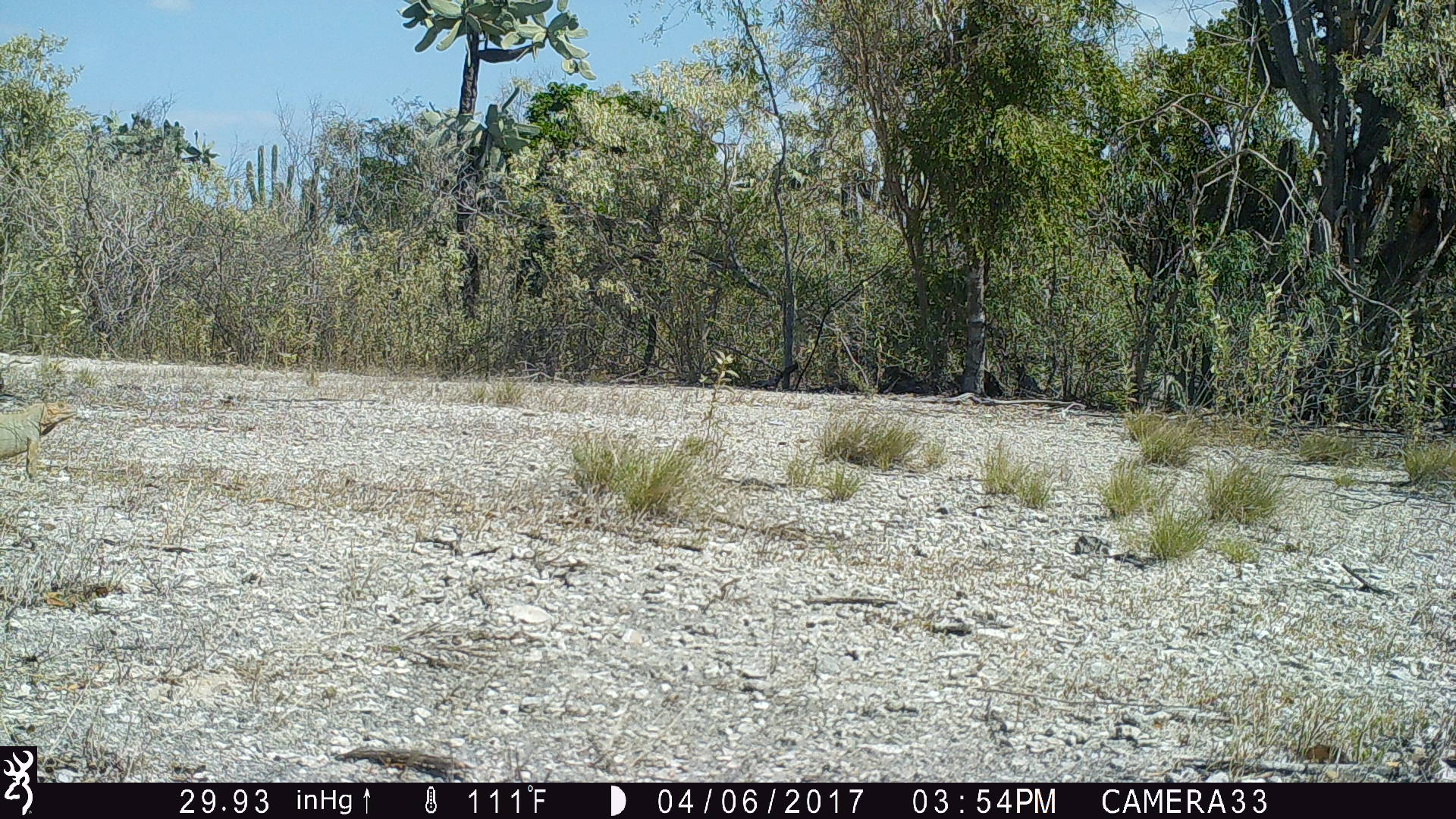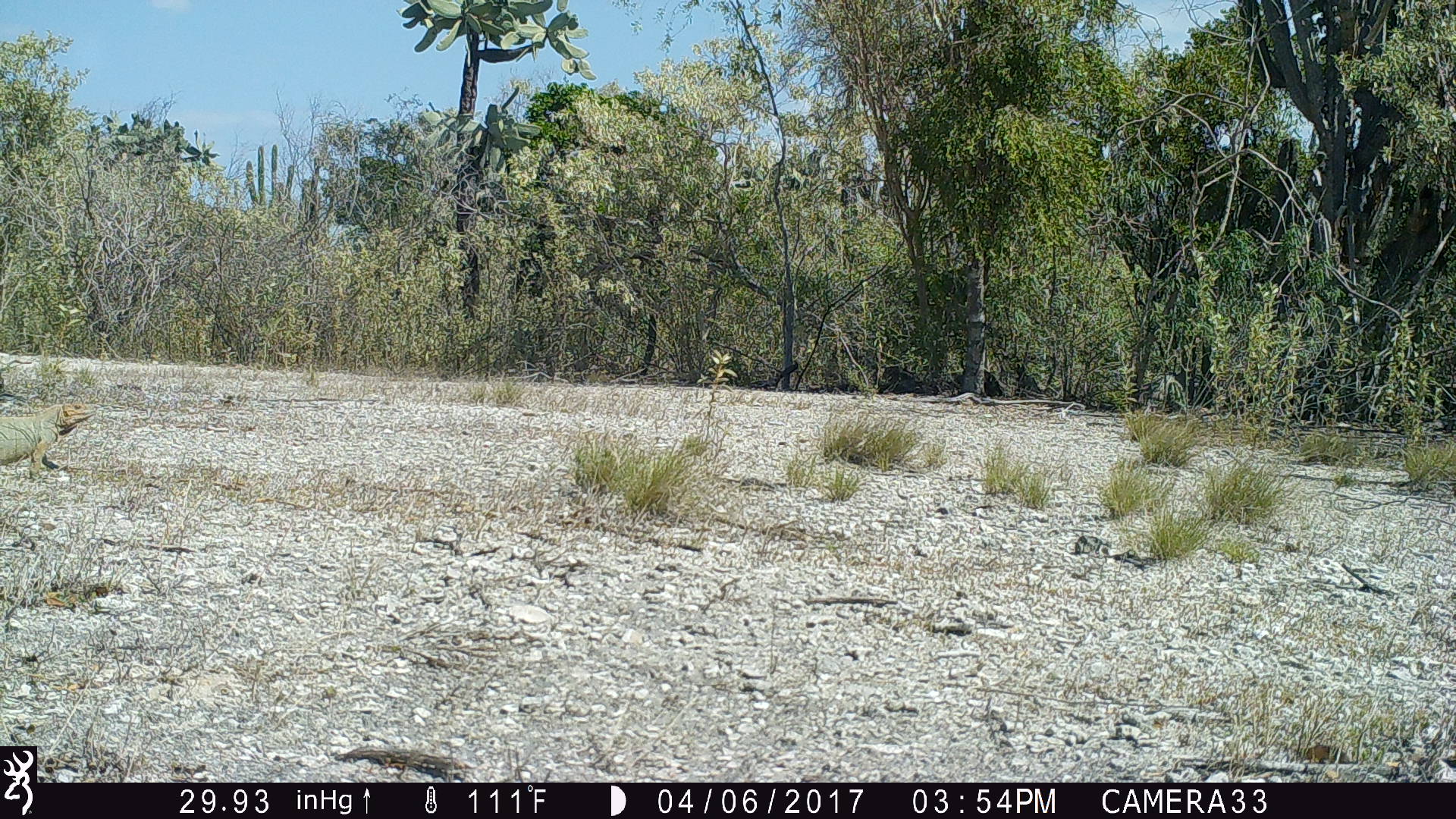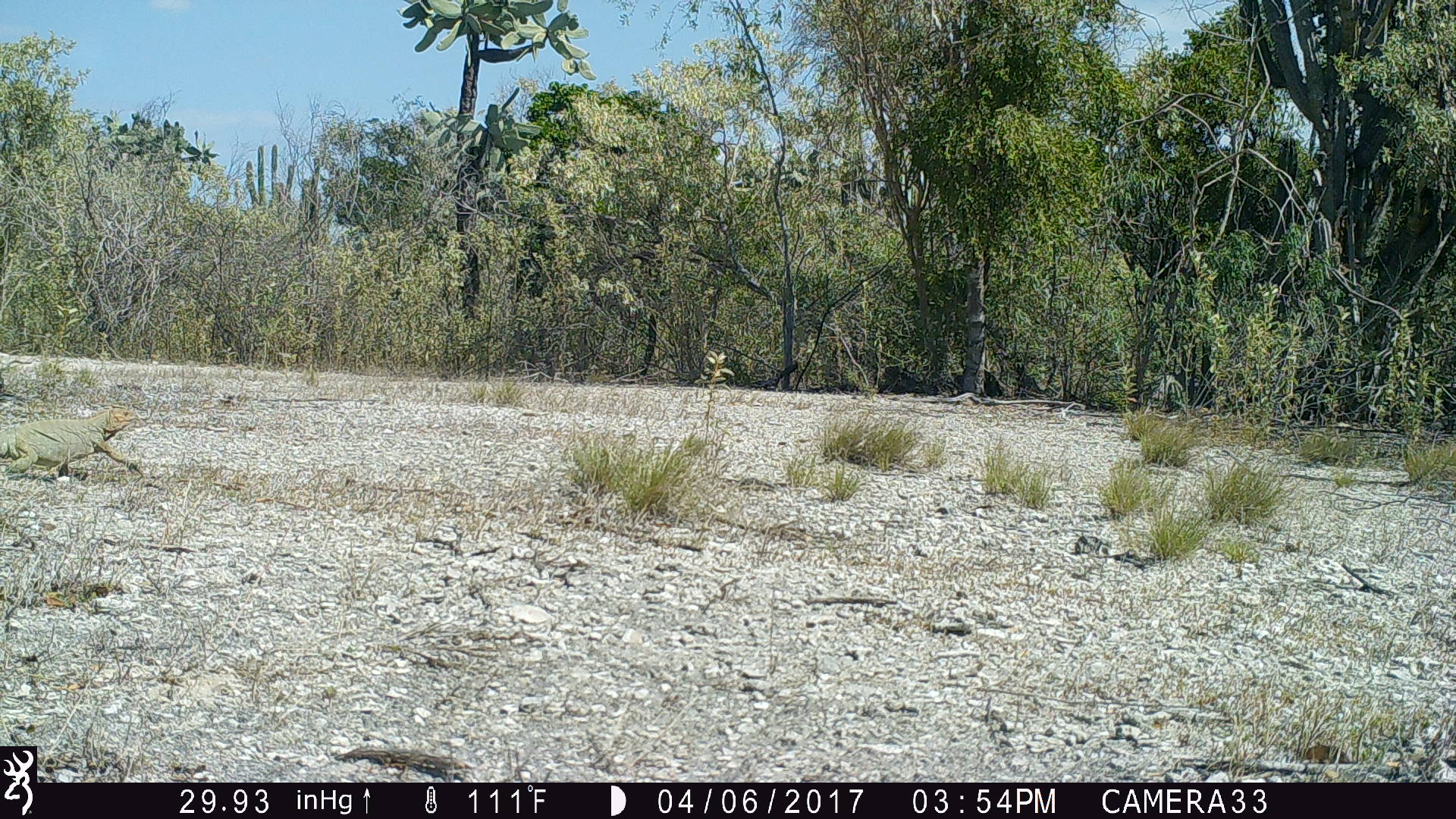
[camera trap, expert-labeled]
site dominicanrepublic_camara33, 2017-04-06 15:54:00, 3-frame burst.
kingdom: Animalia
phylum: Chordata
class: Reptilia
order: Squamata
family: Iguanidae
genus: Iguana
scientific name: Iguana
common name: typical iguanas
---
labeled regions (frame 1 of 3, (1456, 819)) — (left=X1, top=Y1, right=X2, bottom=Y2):
iguana: (left=0, top=399, right=81, bottom=478)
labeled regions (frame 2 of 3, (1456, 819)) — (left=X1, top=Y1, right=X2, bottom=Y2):
iguana: (left=0, top=400, right=95, bottom=479)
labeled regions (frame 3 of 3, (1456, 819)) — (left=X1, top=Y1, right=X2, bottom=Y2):
iguana: (left=3, top=405, right=141, bottom=484)